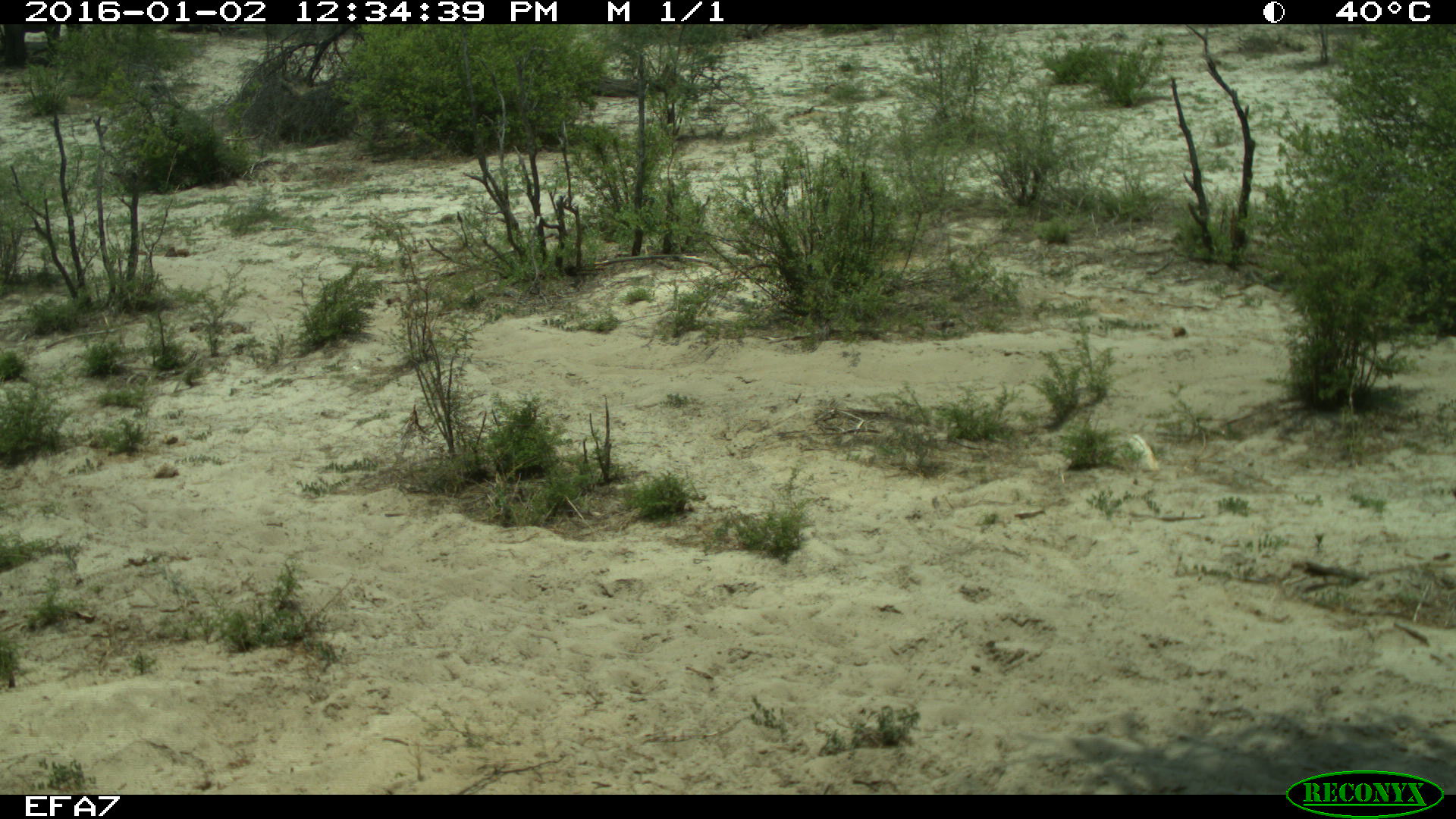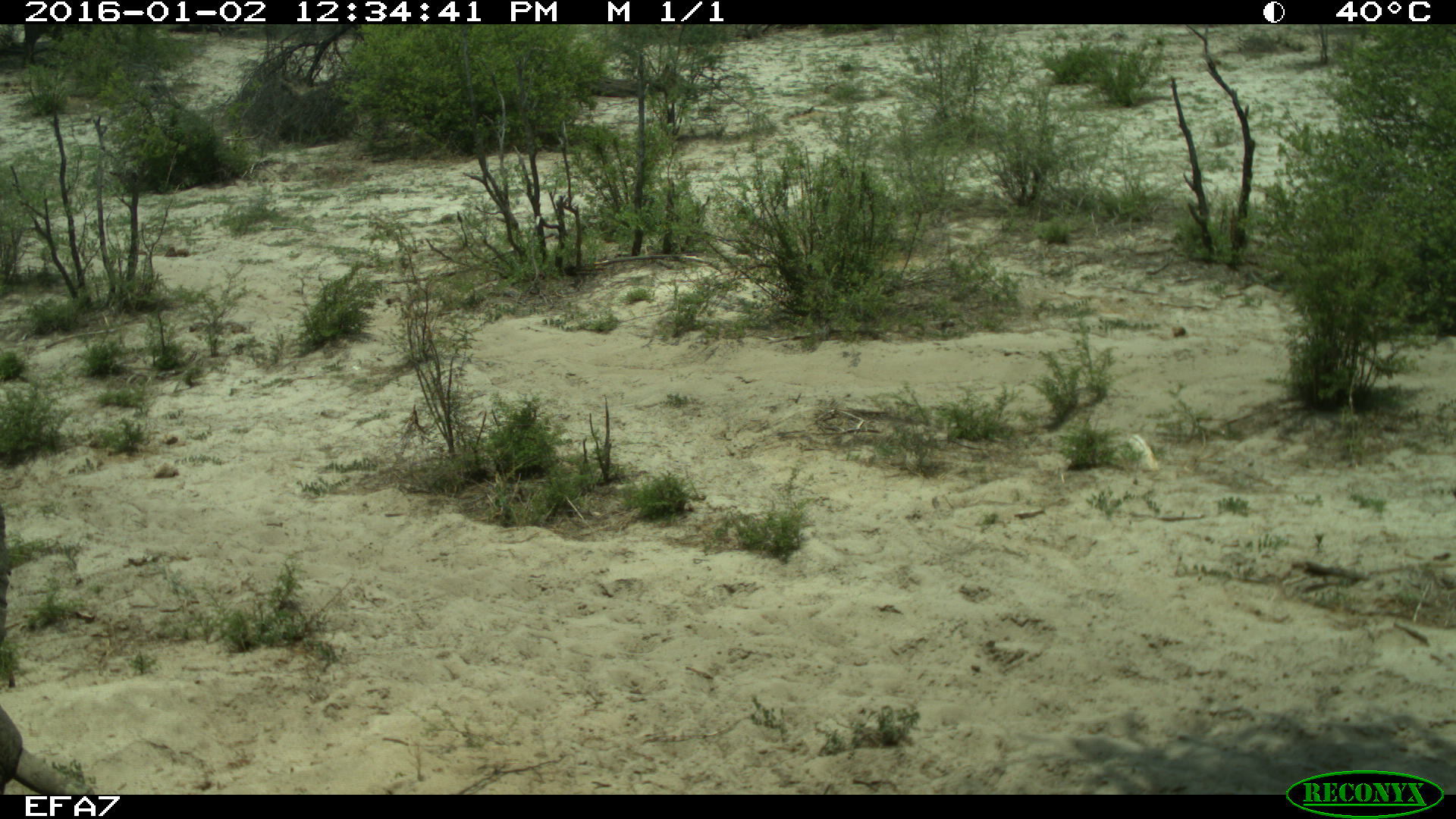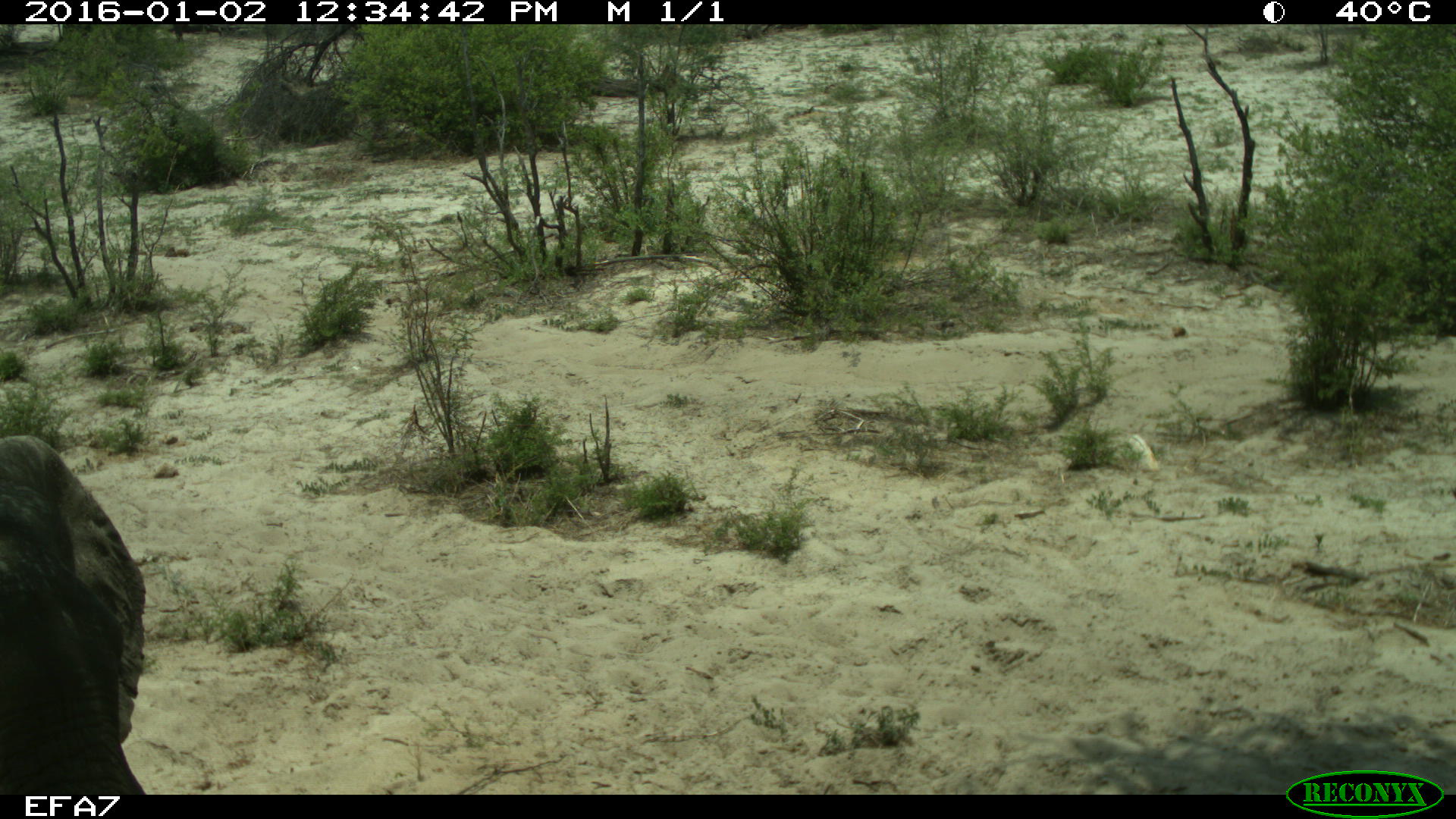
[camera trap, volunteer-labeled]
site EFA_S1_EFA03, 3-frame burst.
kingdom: Animalia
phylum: Chordata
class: Mammalia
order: Proboscidea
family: Elephantidae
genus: Loxodonta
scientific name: Loxodonta africana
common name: african bush elephant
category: elephant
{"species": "elephant (african bush elephant) (Loxodonta africana)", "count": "2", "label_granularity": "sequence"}